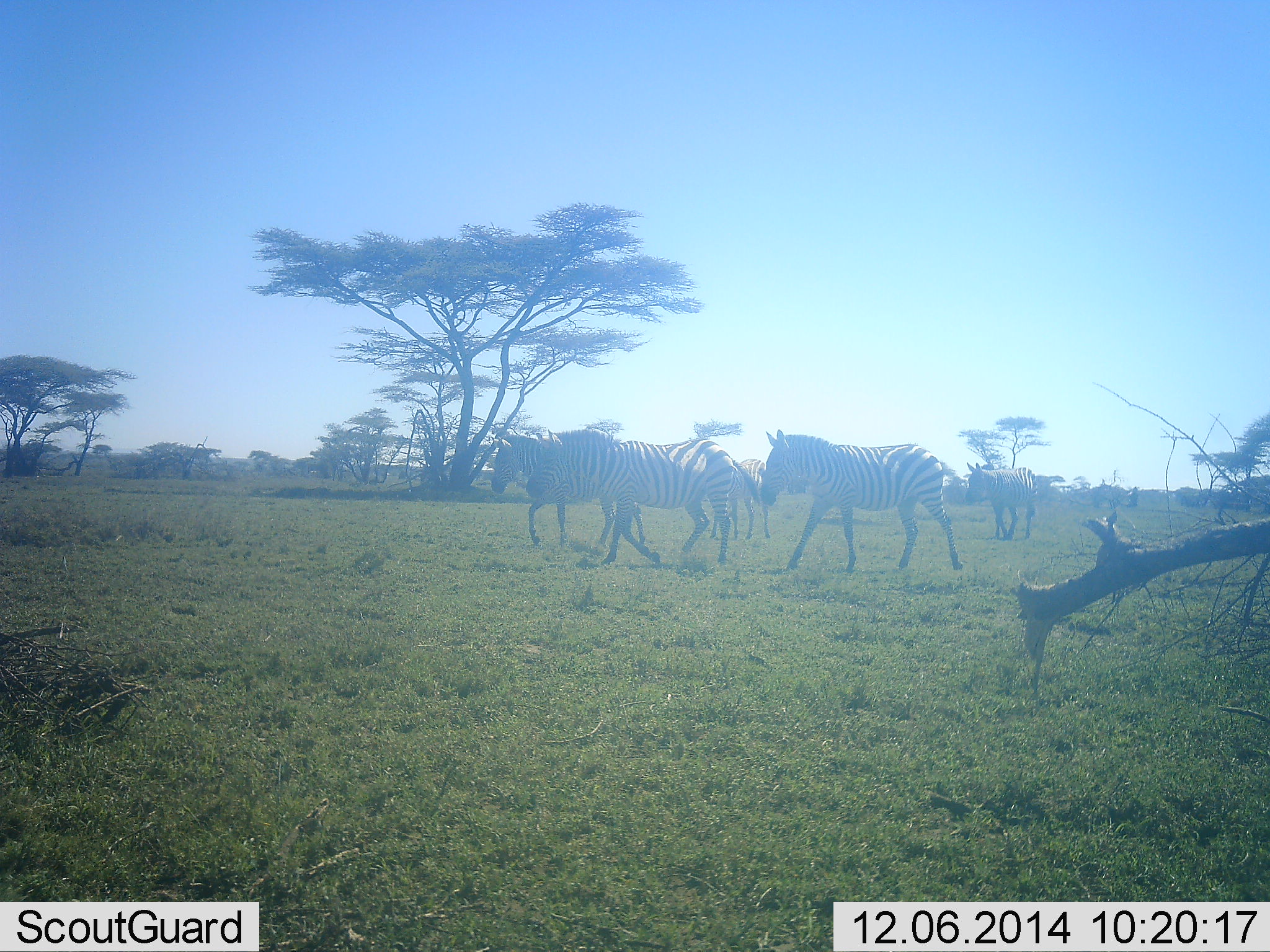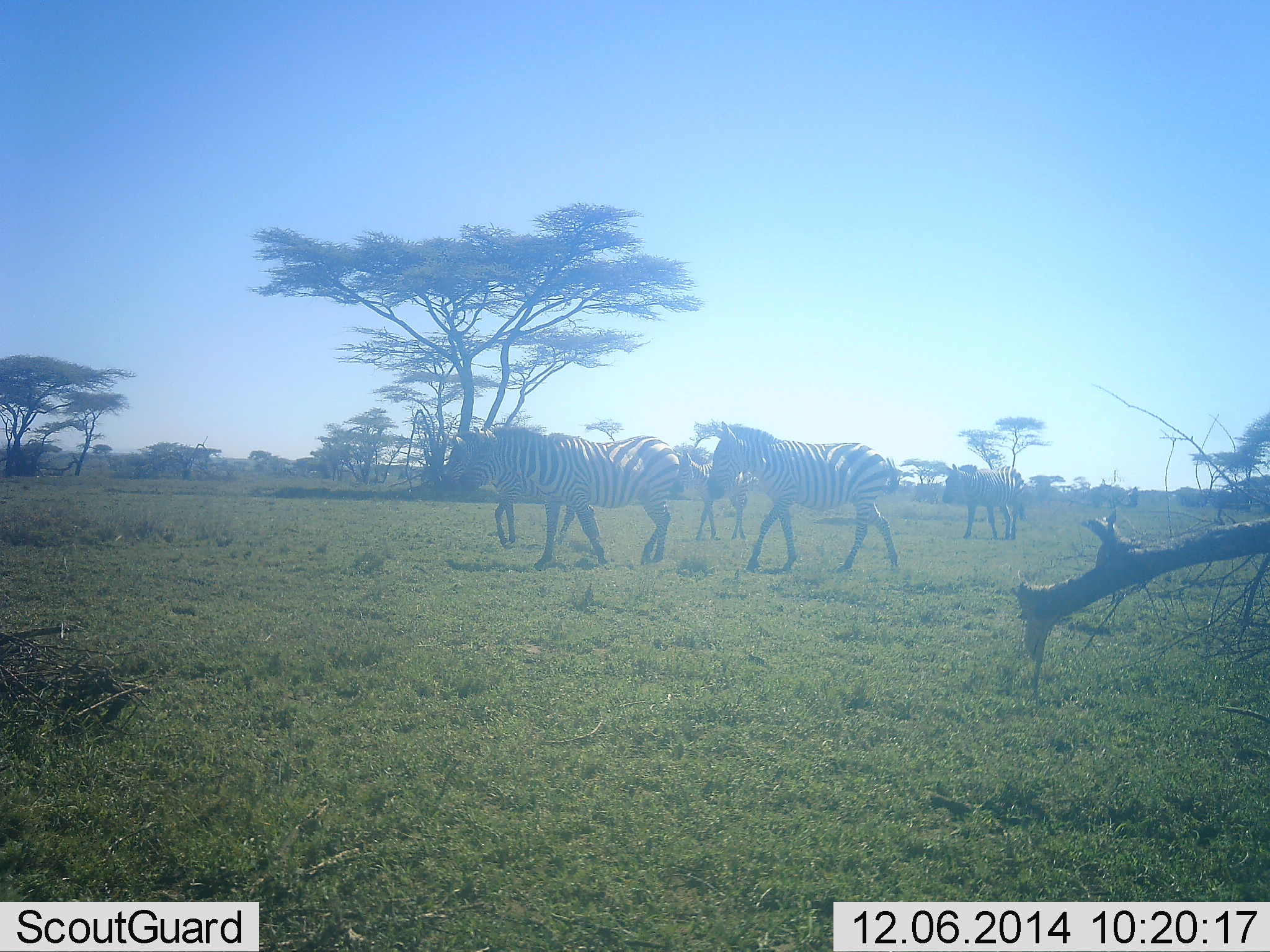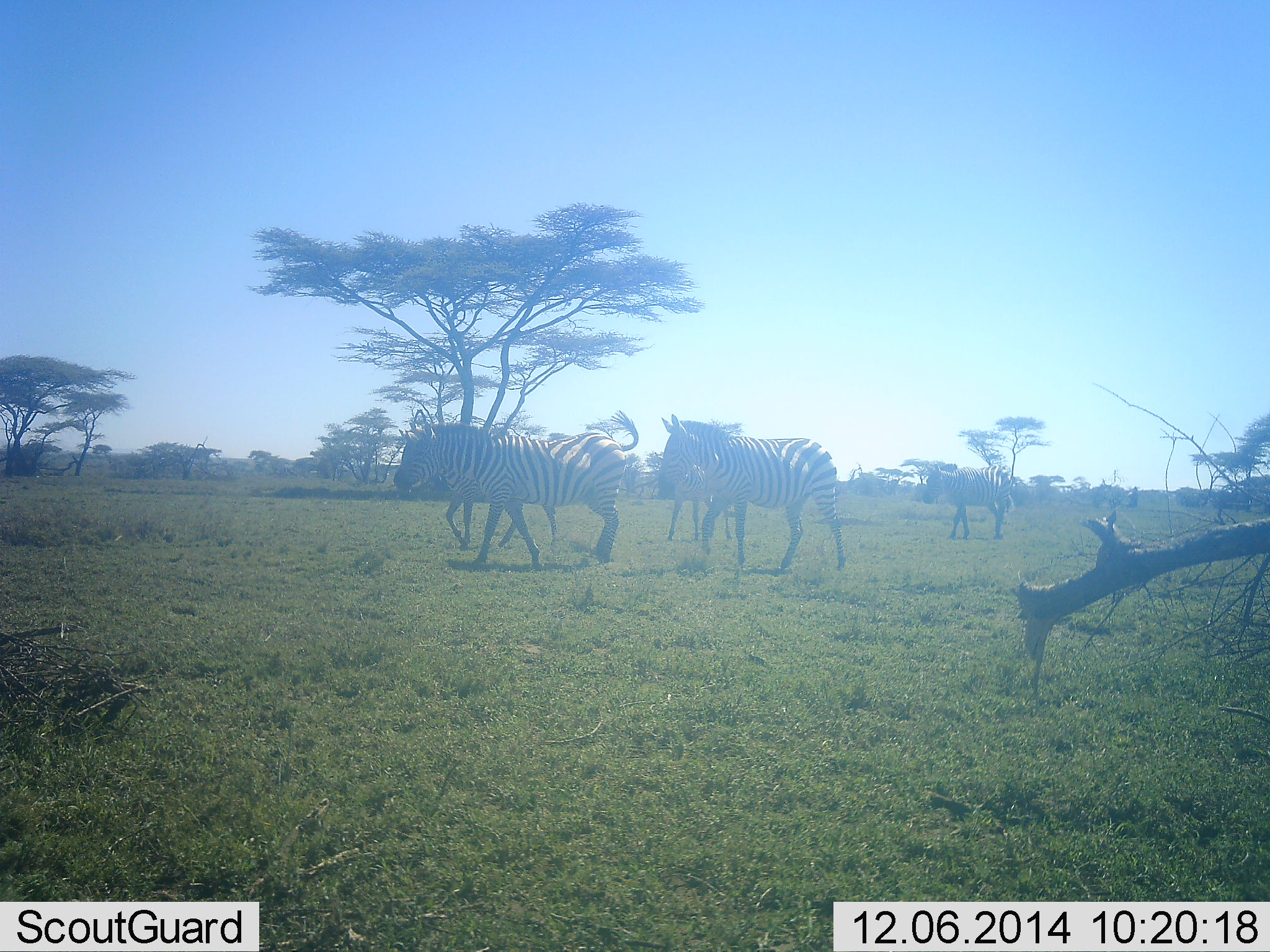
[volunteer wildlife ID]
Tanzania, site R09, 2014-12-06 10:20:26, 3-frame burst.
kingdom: Animalia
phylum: Chordata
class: Mammalia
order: Perissodactyla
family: Equidae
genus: Equus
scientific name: Equus quagga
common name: plains zebra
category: zebra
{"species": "zebra (plains zebra) (Equus quagga)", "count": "5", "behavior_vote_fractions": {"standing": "10%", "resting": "0%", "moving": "90%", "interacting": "0%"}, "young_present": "10%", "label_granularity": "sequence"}